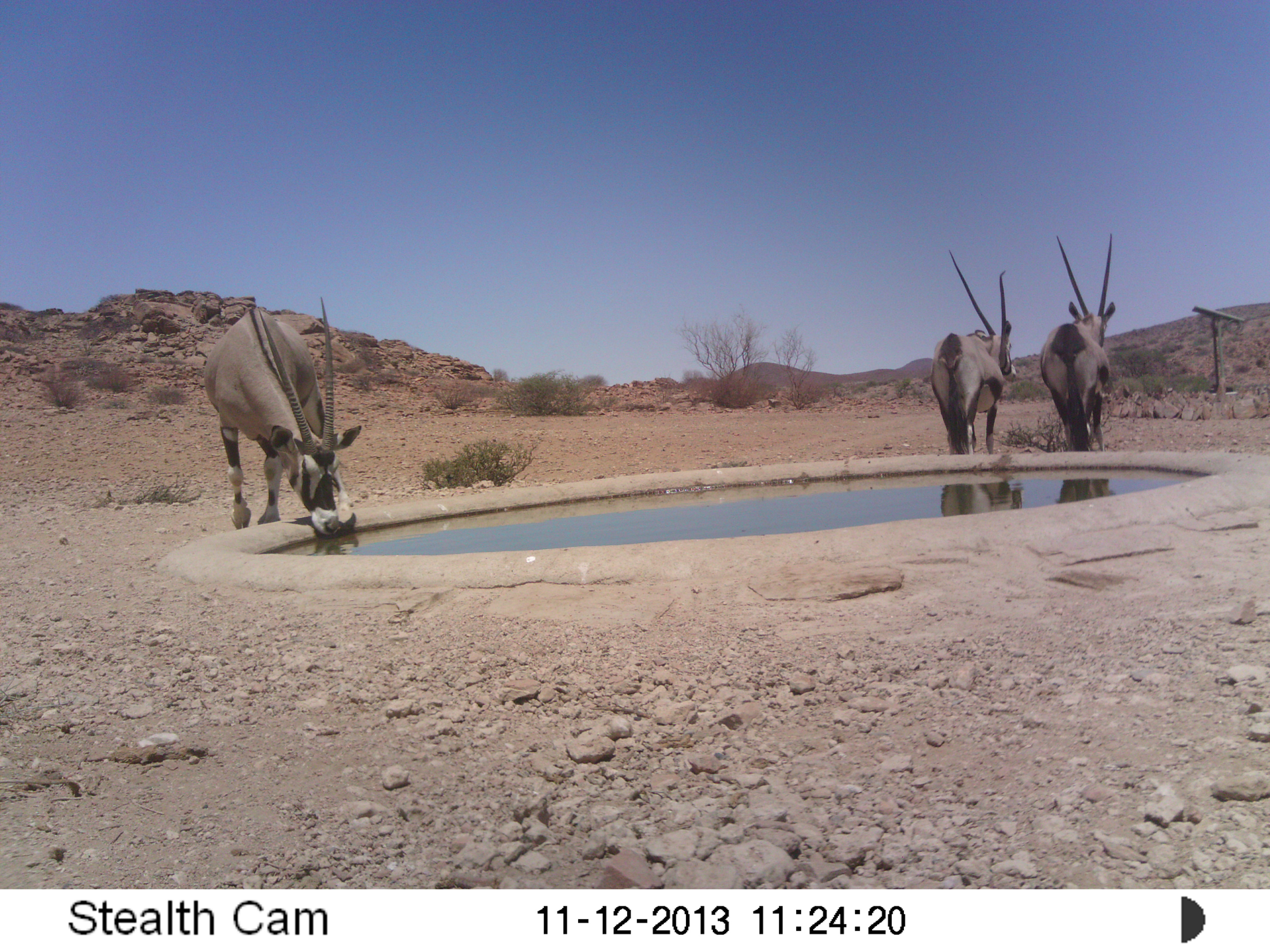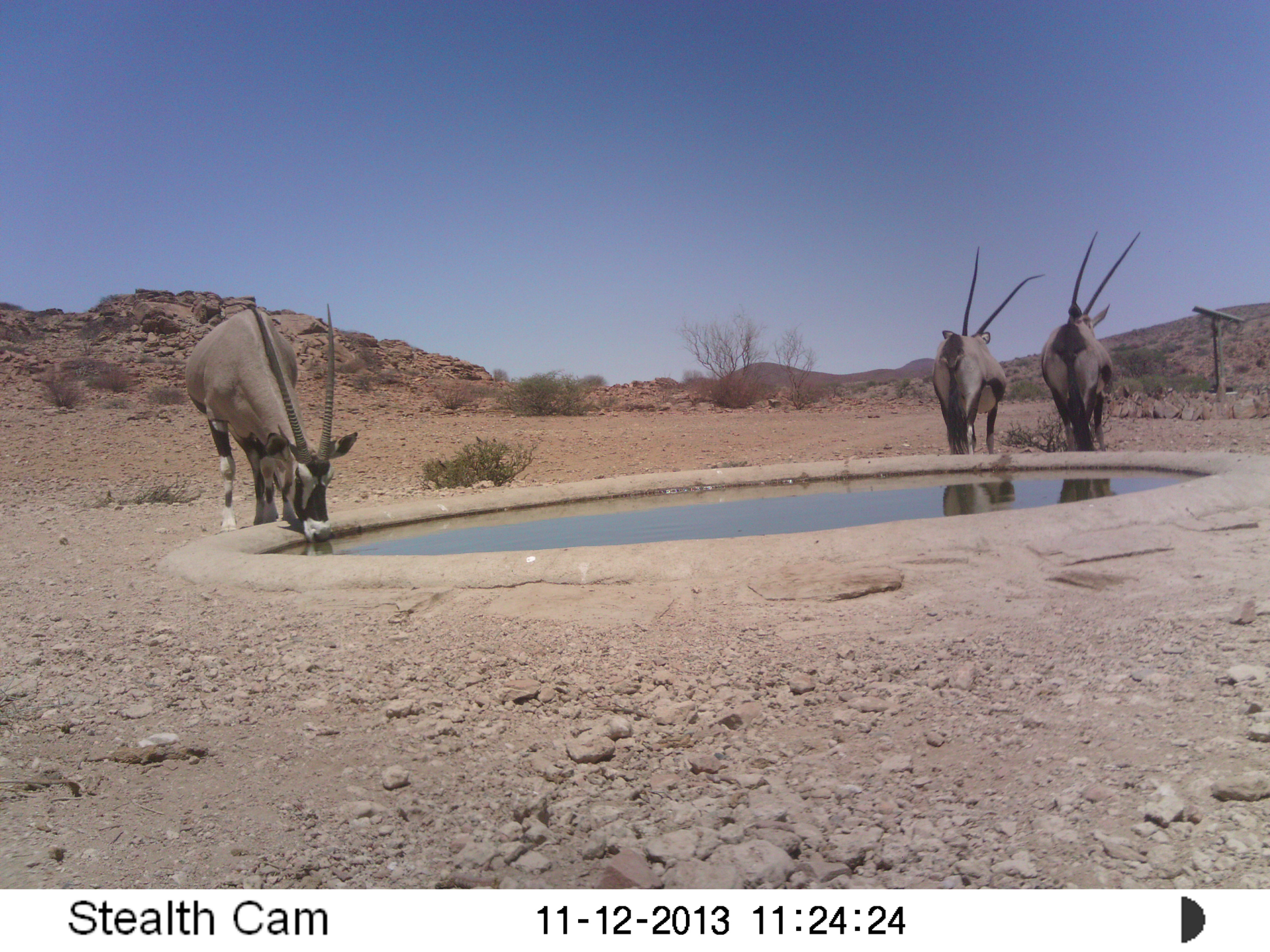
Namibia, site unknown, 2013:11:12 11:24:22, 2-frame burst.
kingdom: Animalia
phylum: Chordata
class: Mammalia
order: Artiodactyla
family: Bovidae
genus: Oryx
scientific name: Oryx gazella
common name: gemsbok